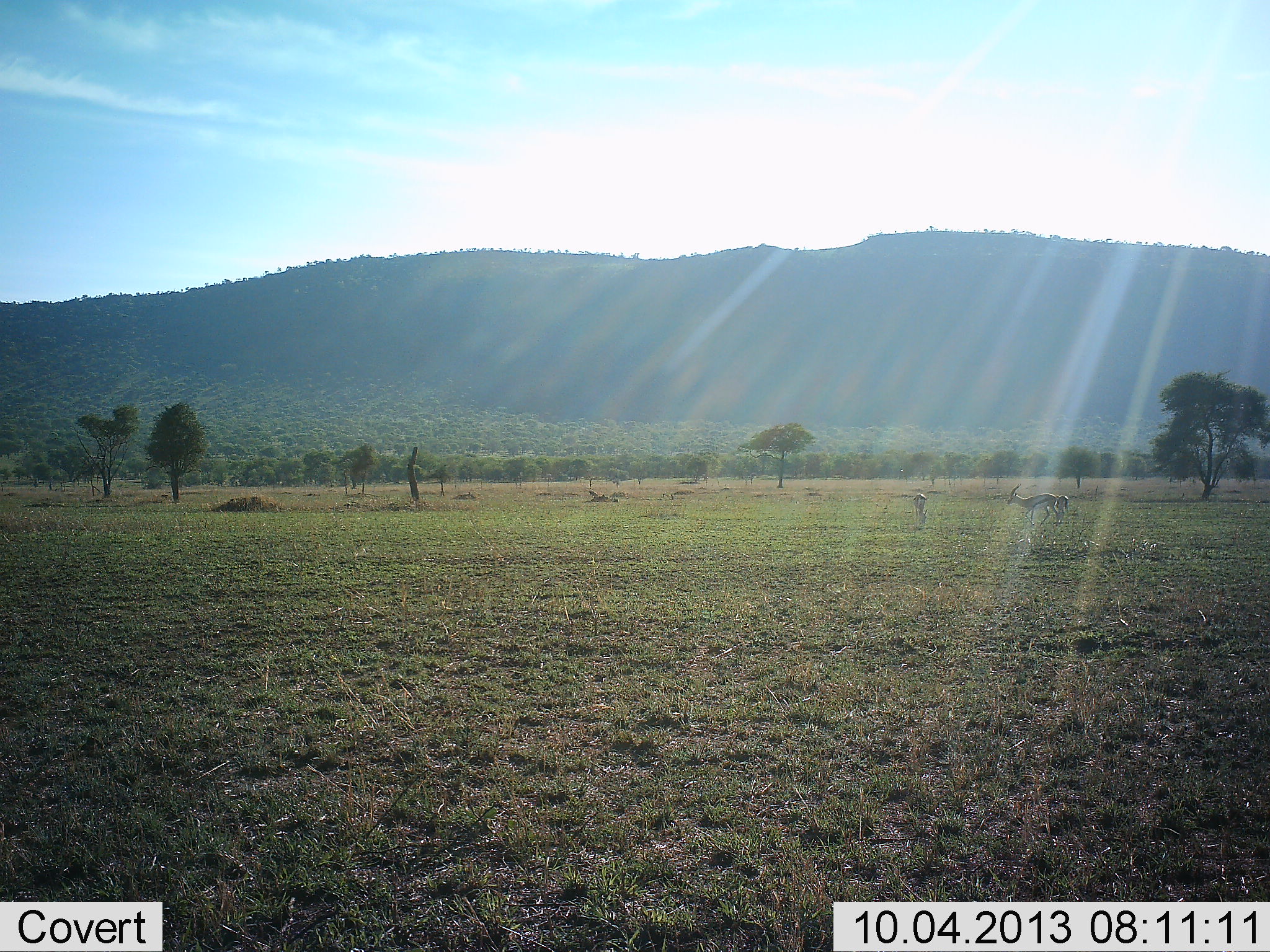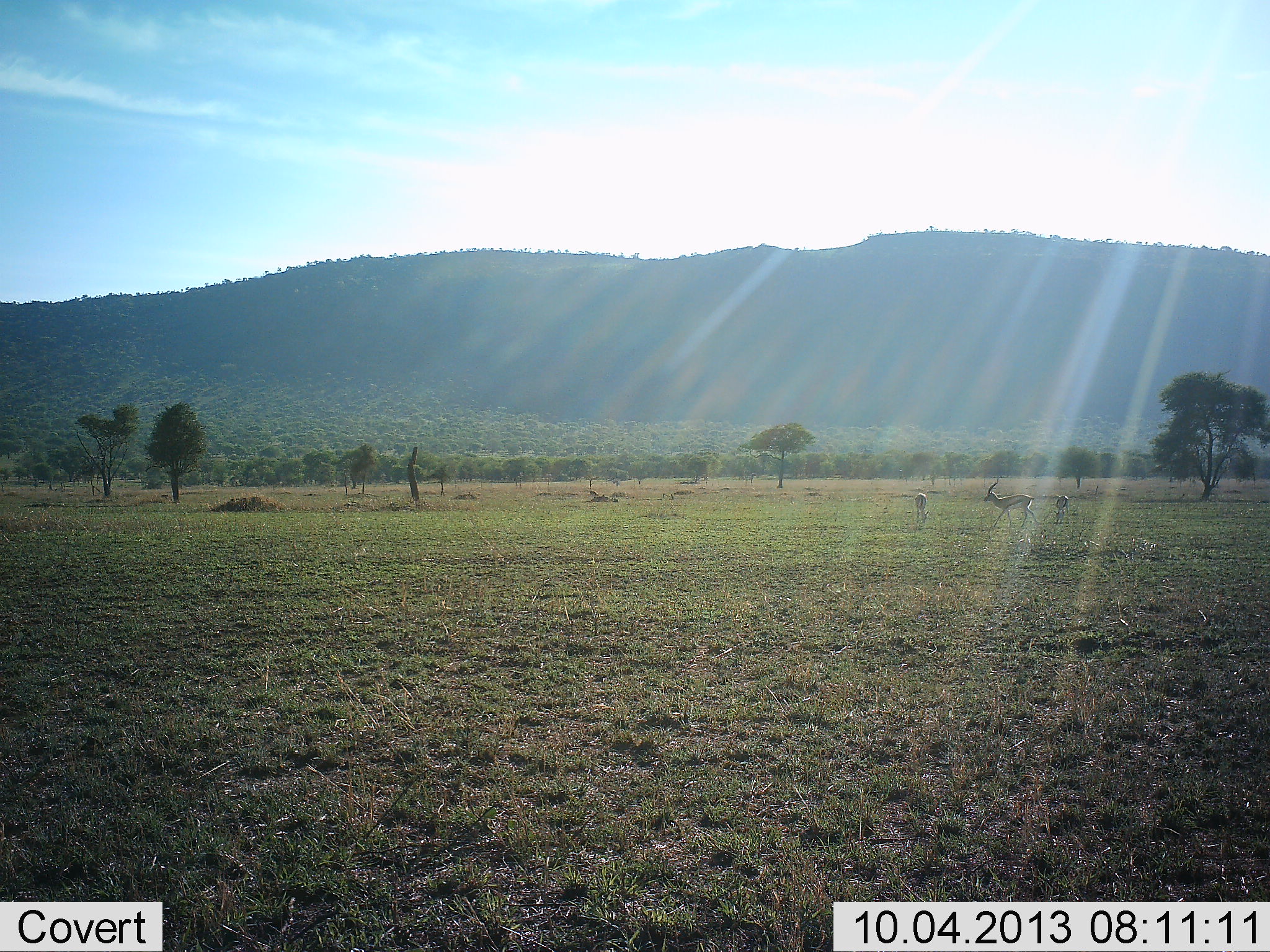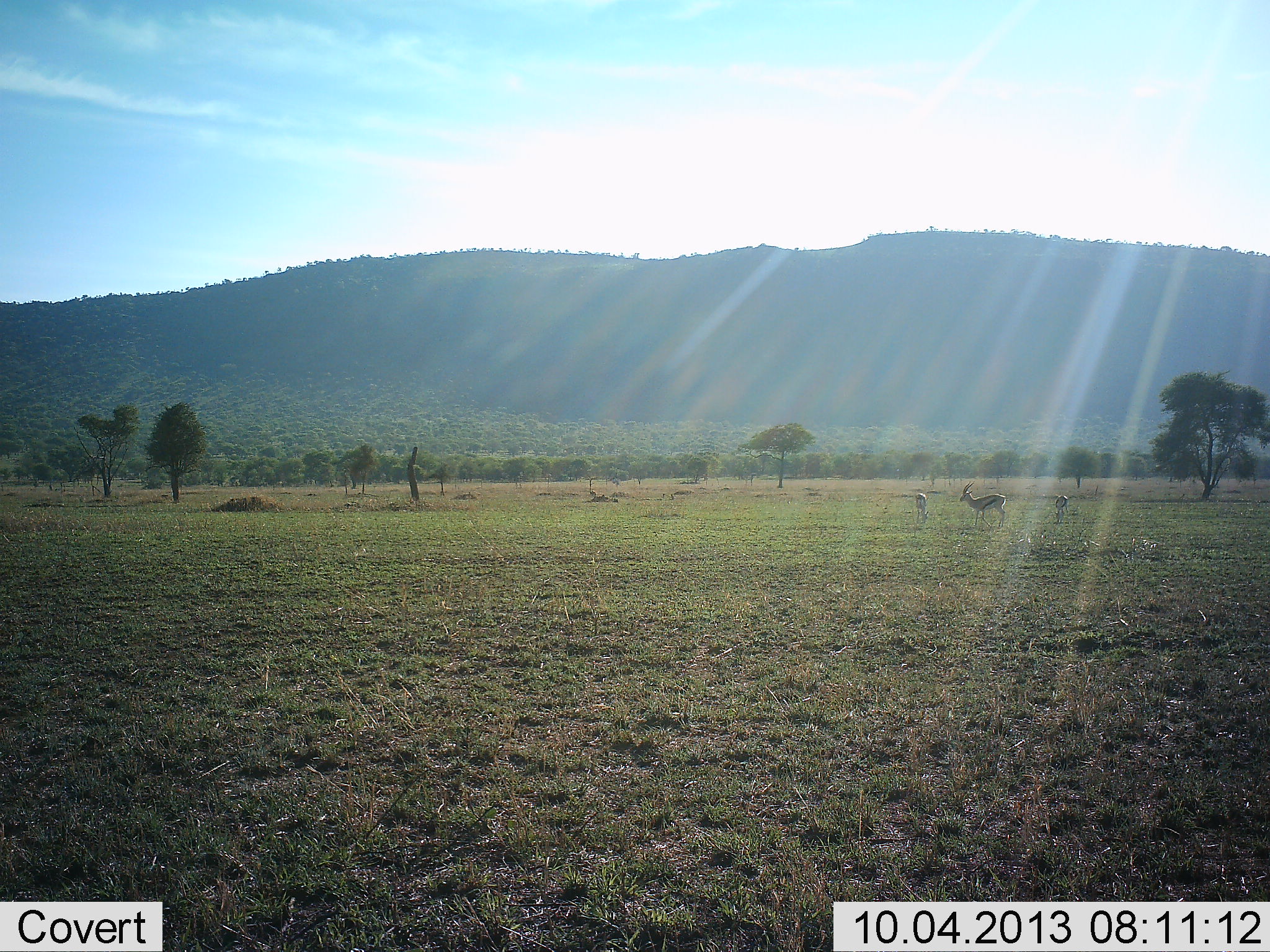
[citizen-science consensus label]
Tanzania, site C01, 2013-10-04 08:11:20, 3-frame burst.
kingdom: Animalia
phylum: Chordata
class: Mammalia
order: Artiodactyla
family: Bovidae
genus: Eudorcas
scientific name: Eudorcas thomsonii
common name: thomson's gazelle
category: gazellethomsons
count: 3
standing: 44%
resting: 0%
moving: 88%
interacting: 0%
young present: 0%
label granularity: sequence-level